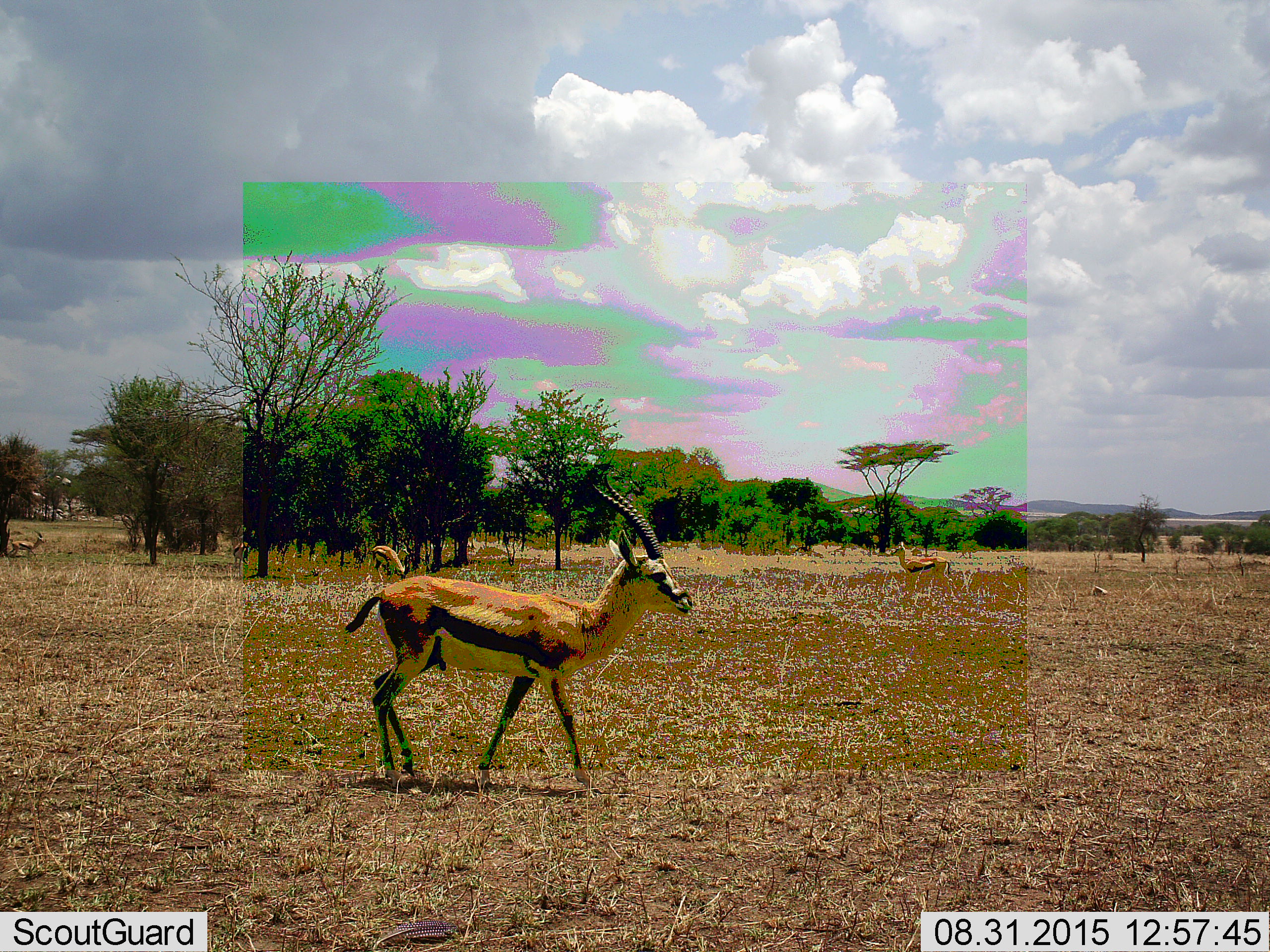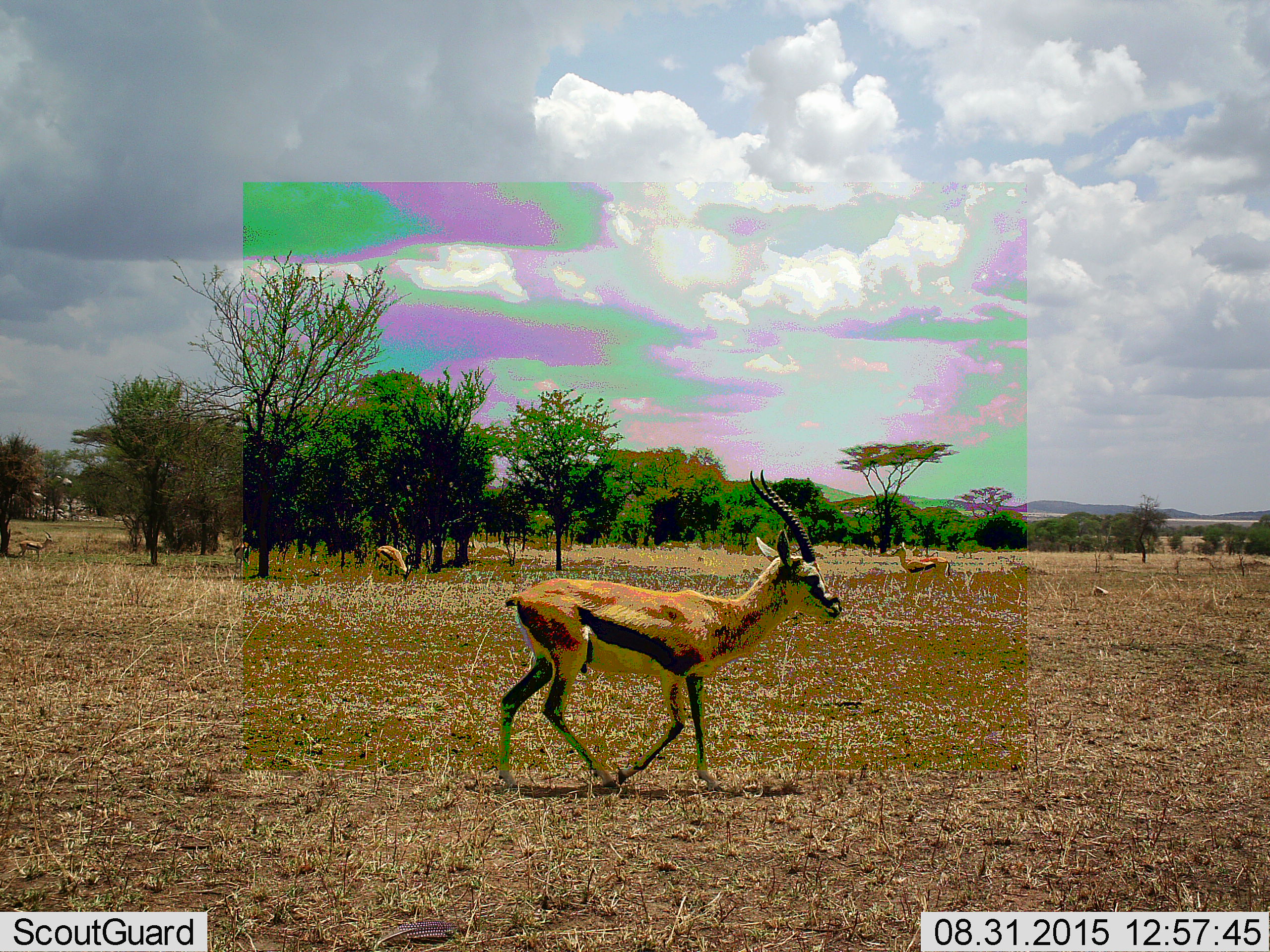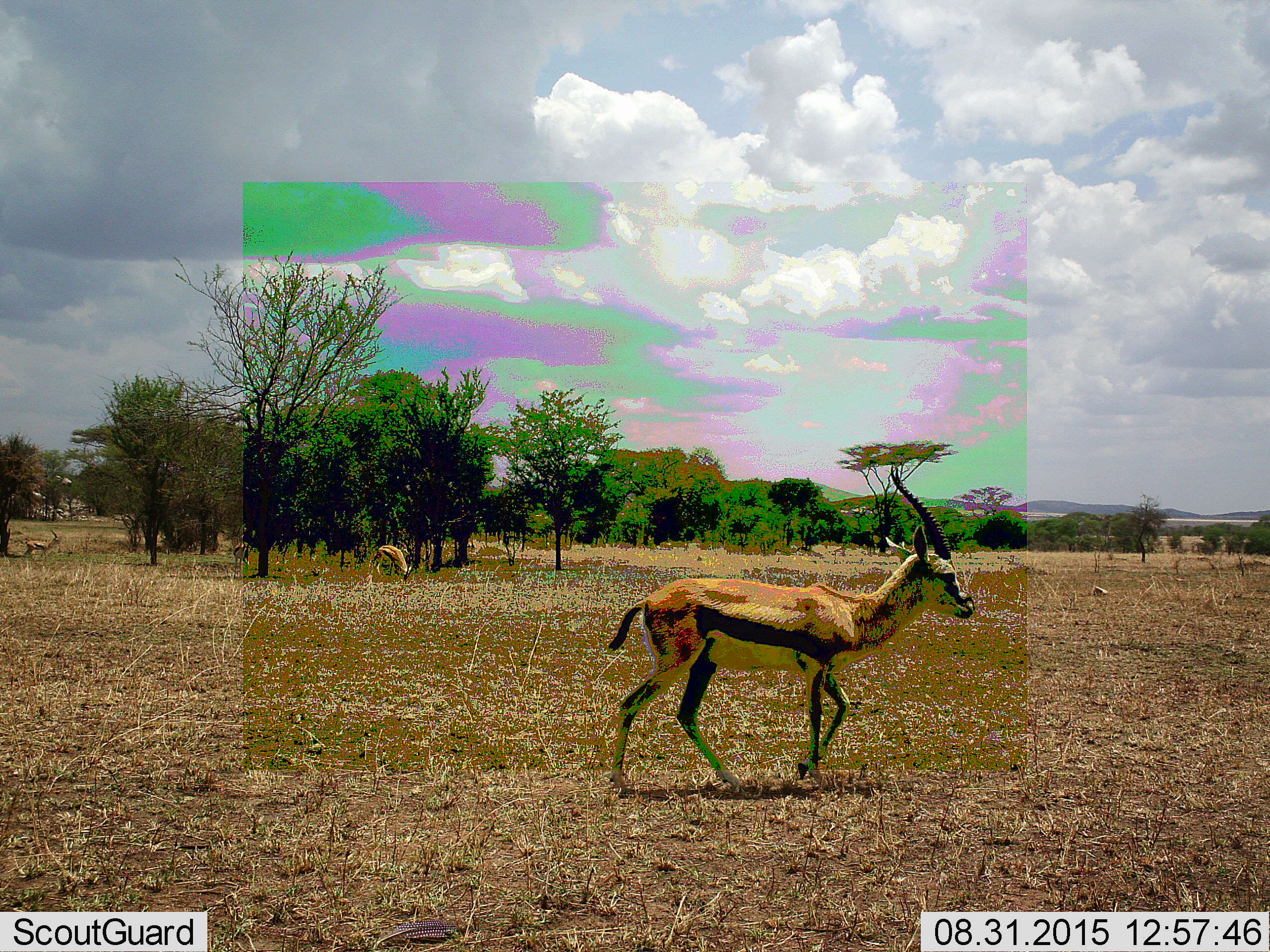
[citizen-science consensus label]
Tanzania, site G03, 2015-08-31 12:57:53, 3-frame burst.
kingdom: Animalia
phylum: Chordata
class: Mammalia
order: Artiodactyla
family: Bovidae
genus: Eudorcas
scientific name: Eudorcas thomsonii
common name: thomson's gazelle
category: gazellethomsons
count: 5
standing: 73%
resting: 0%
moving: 87%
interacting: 0%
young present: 0%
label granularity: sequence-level